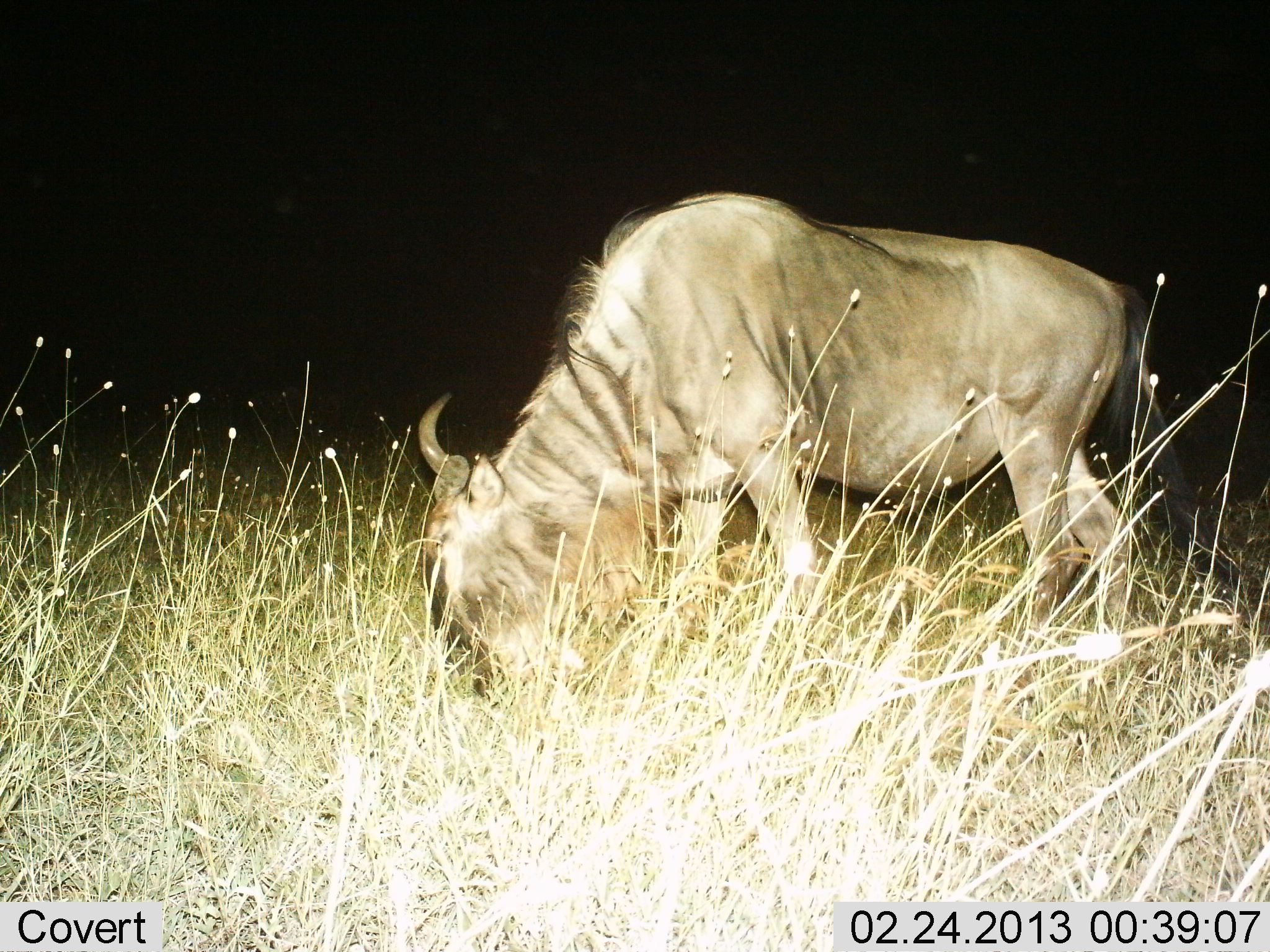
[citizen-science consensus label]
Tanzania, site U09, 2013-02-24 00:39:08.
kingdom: Animalia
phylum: Chordata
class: Mammalia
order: Artiodactyla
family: Bovidae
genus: Connochaetes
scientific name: Connochaetes taurinus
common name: blue wildebeest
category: wildebeest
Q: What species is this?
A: Wildebeest (blue wildebeest) (Connochaetes taurinus).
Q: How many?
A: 1.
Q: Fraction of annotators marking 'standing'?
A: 9%.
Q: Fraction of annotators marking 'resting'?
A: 0%.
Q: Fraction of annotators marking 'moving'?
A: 0%.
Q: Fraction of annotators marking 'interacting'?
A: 0%.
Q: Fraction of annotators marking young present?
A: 0%.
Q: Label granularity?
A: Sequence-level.